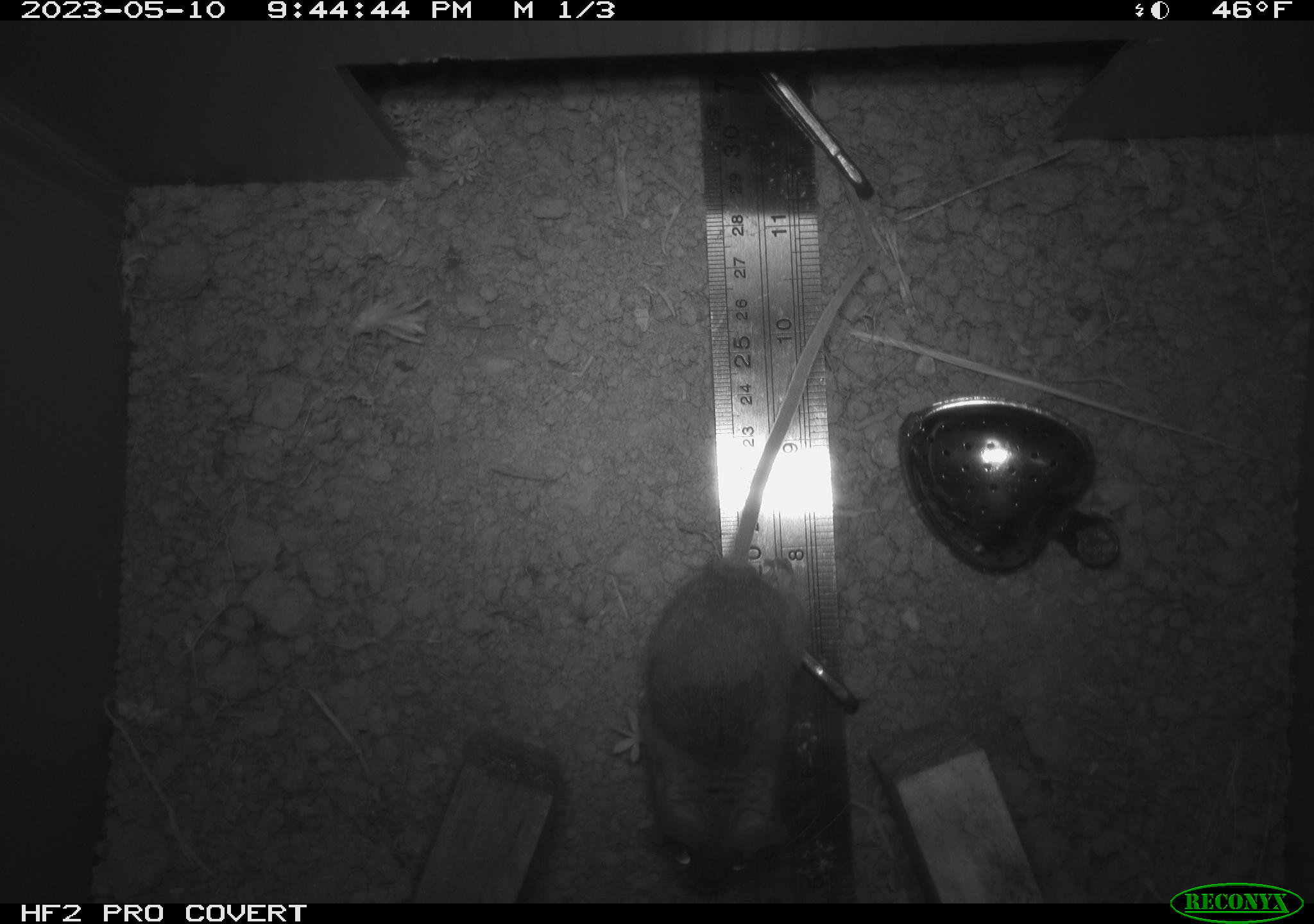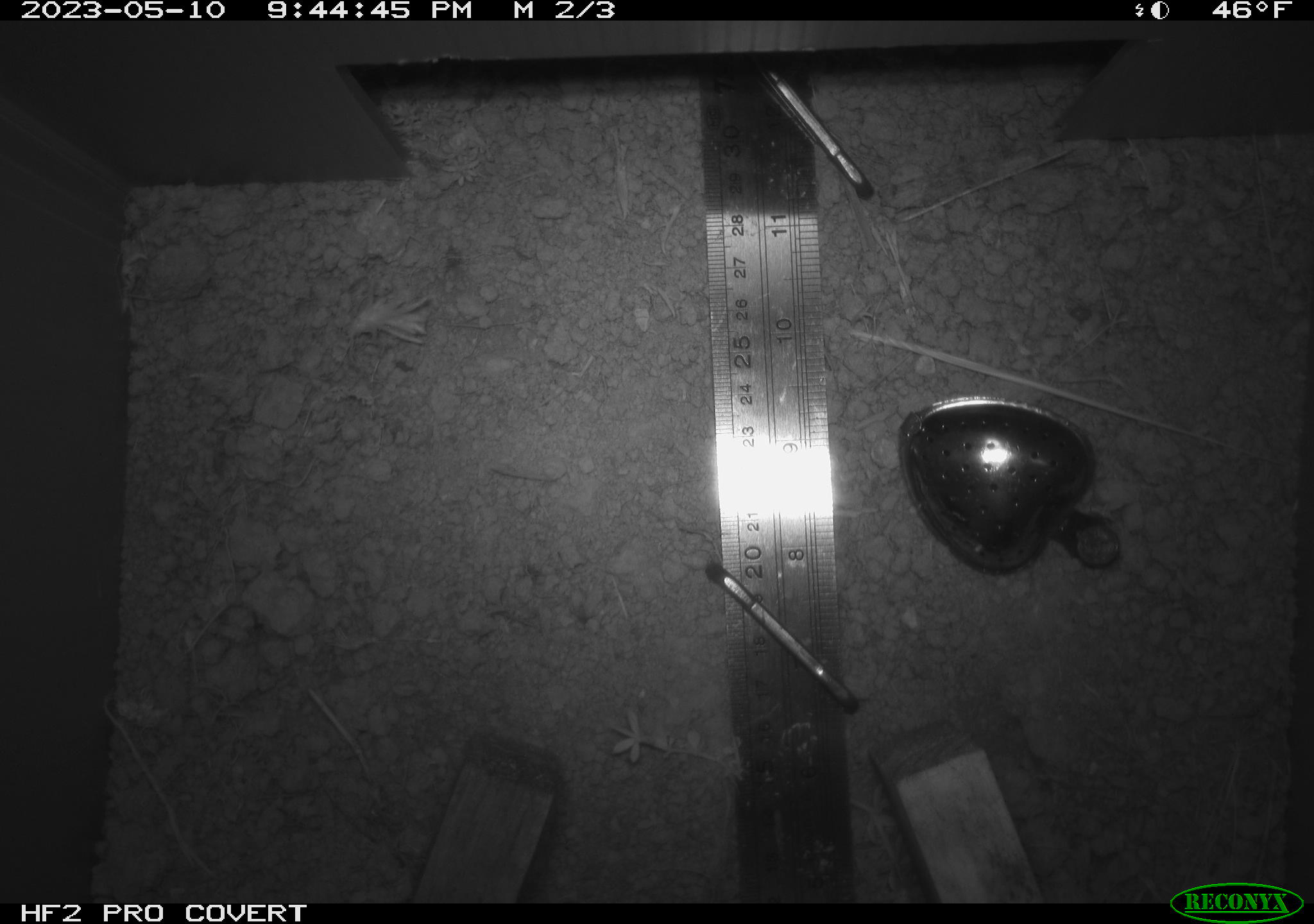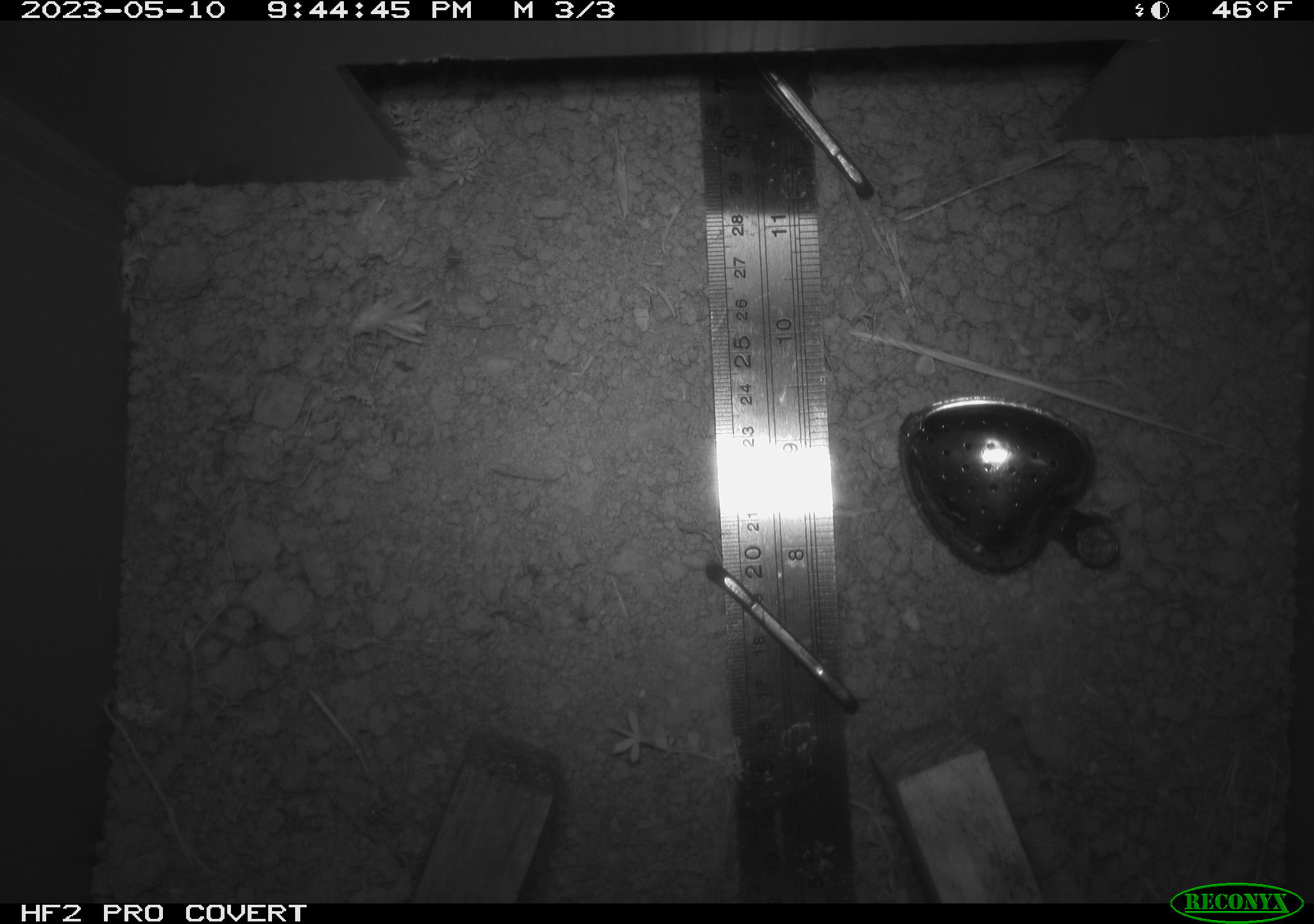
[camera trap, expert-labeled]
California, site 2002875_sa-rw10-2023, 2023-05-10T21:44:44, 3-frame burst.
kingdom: Animalia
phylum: Chordata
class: Mammalia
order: Rodentia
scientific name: Rodentia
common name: mouse species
Mouse species (Rodentia).